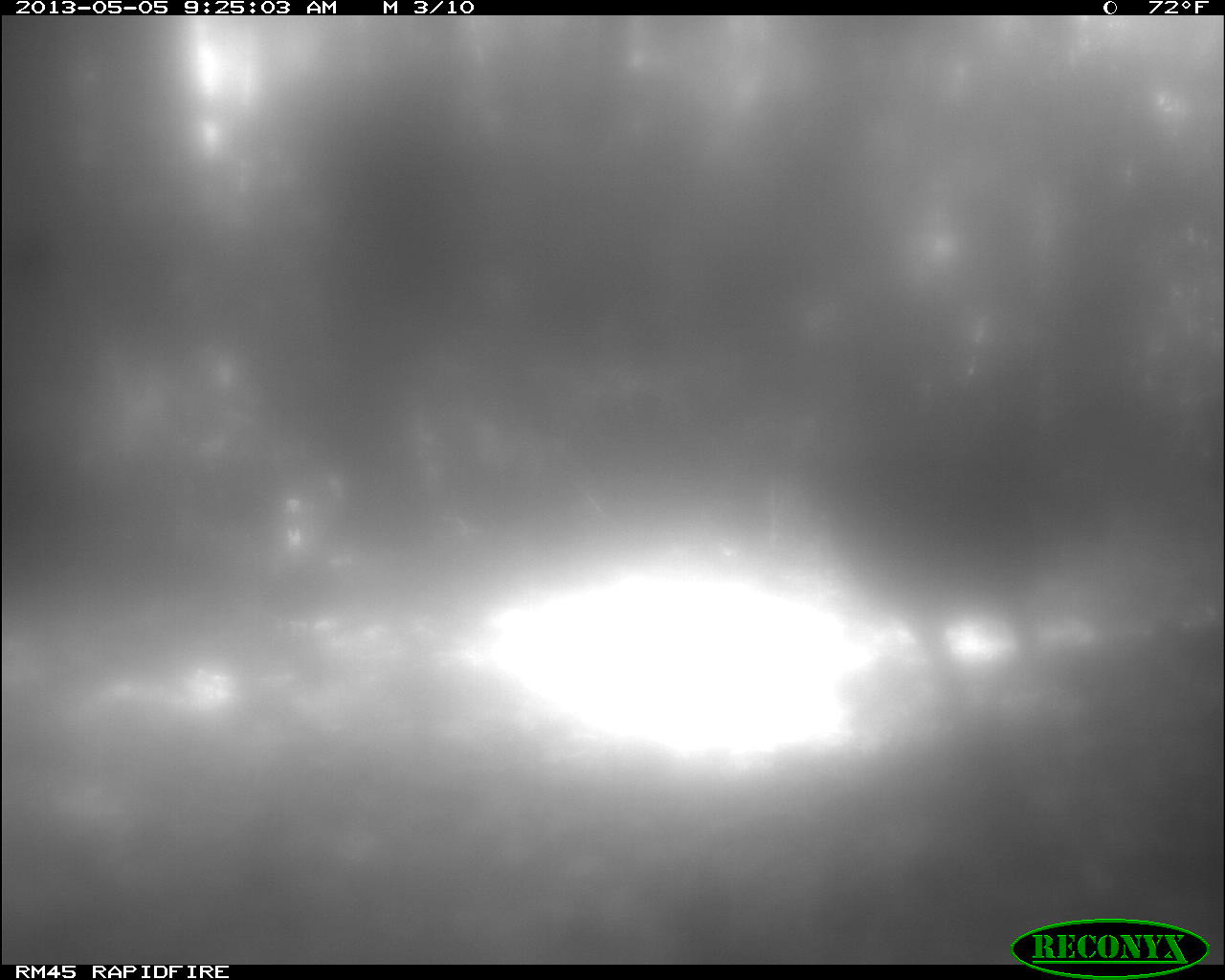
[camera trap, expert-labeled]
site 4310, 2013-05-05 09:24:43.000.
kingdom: Animalia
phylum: Chordata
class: Aves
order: Galliformes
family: Phasianidae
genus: Meleagris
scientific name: Meleagris ocellata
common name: ocellated turkey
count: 2